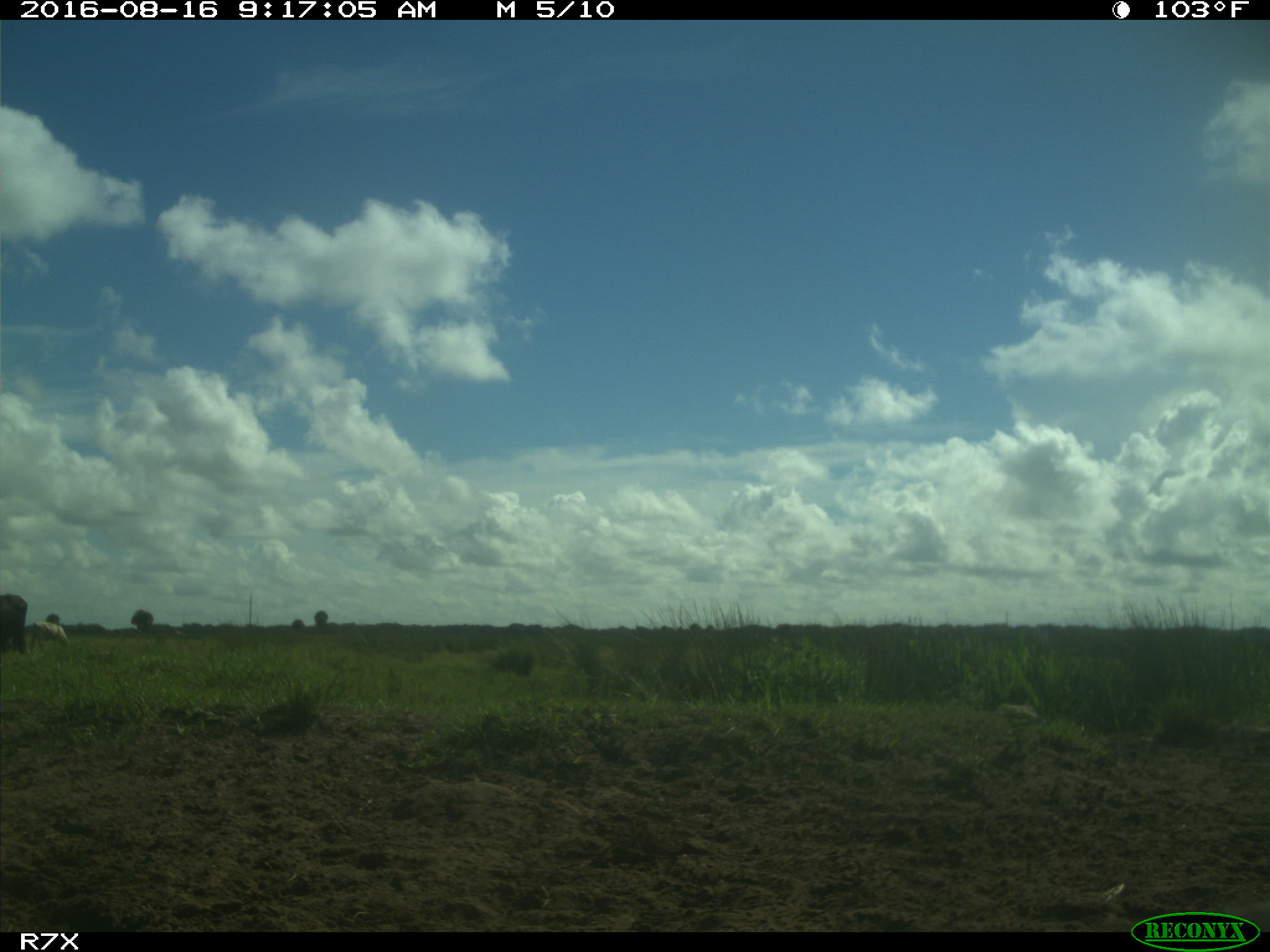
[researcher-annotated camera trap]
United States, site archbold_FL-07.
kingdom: Animalia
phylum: Chordata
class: Mammalia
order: Artiodactyla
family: Bovidae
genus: Bos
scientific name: Bos taurus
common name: domestic cow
Bos taurus (domestic cow).